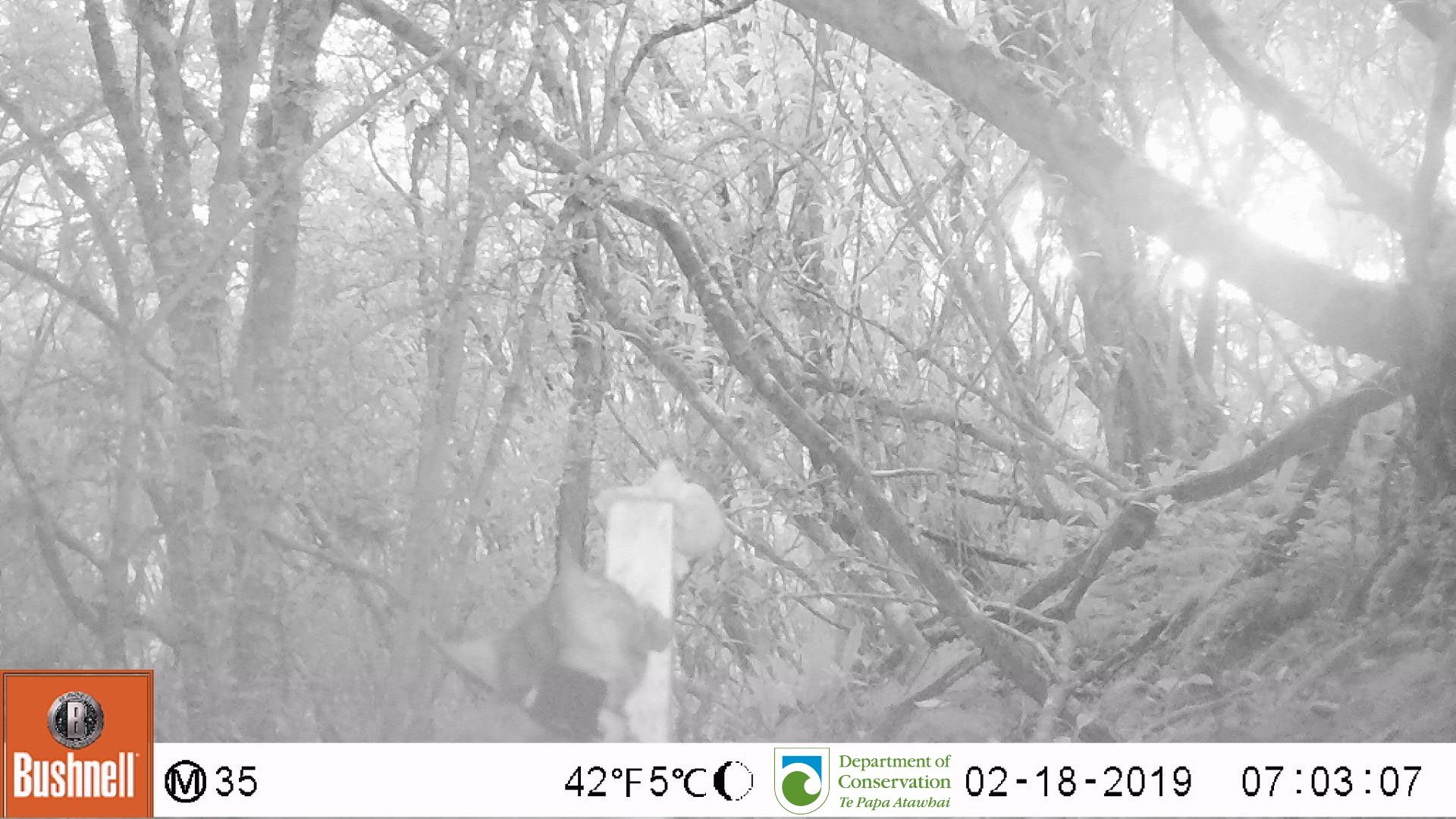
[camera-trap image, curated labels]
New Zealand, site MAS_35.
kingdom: Animalia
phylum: Chordata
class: Mammalia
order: Carnivora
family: Felidae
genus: Felis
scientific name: Felis catus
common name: domestic cat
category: cat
Cat (domestic cat) (Felis catus).